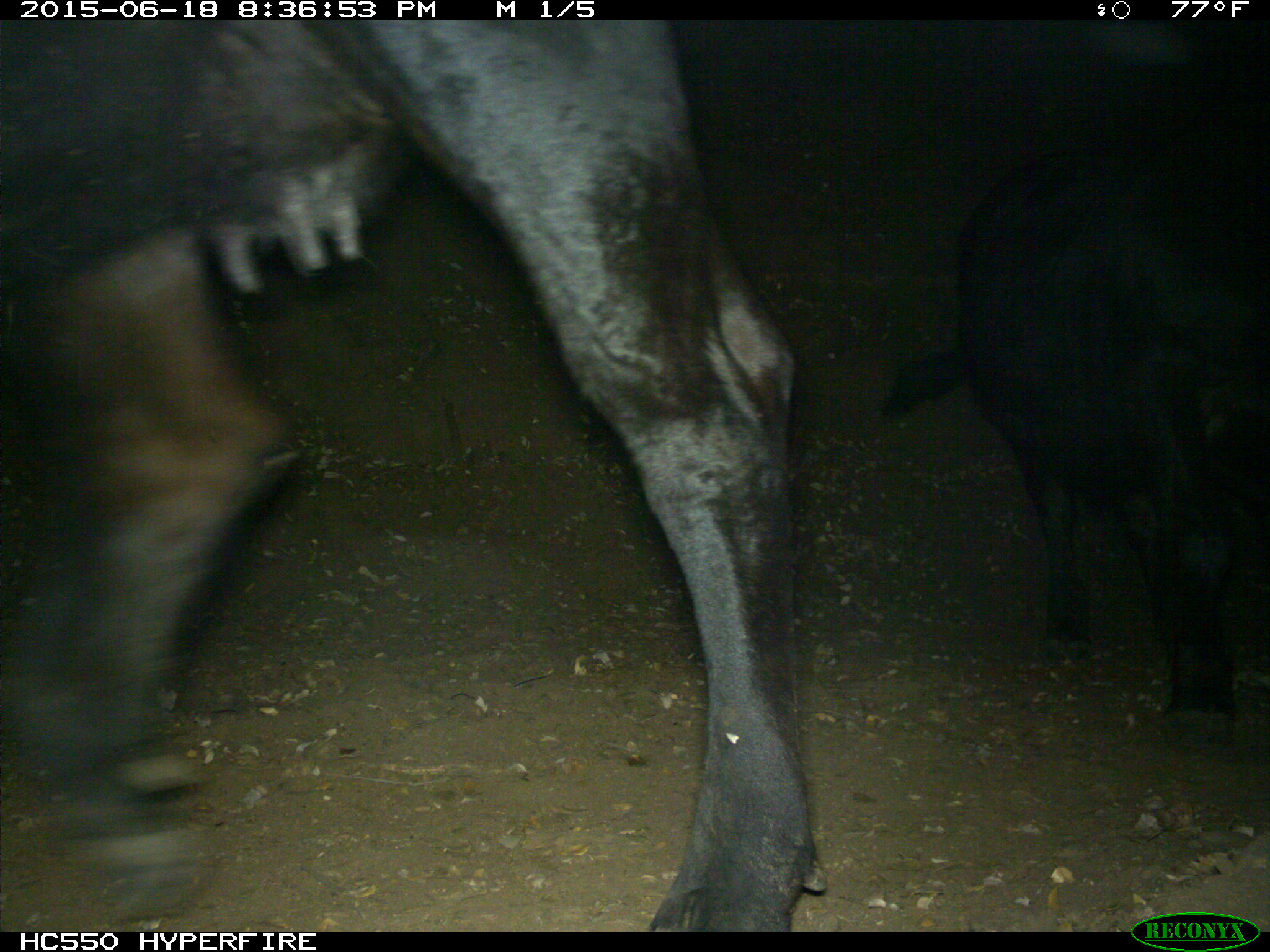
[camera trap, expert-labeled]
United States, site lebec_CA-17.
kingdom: Animalia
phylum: Chordata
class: Mammalia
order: Artiodactyla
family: Bovidae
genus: Bos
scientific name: Bos taurus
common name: domestic cow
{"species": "Bos taurus (domestic cow)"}